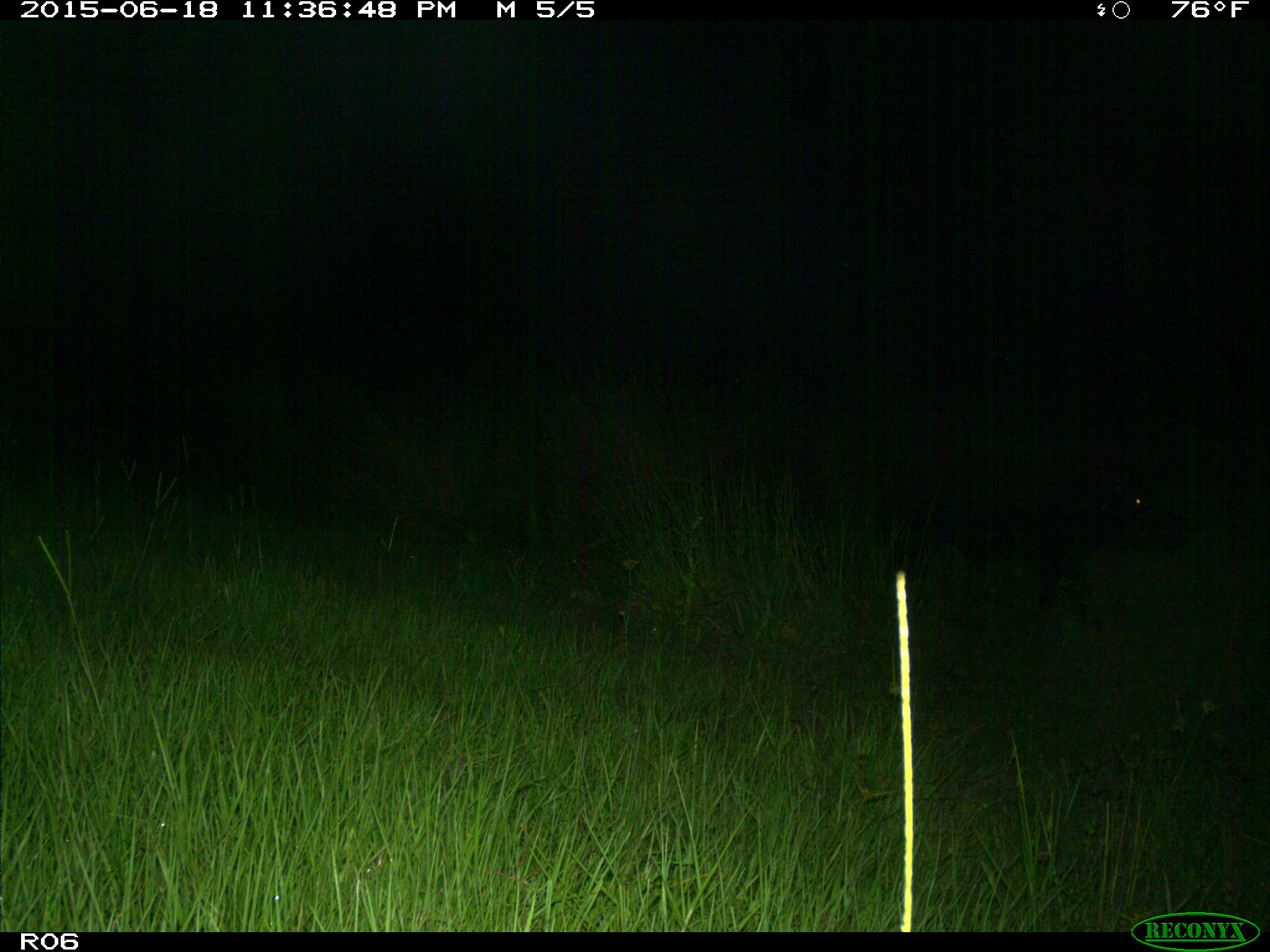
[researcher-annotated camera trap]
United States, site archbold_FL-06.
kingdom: Animalia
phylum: Chordata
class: Mammalia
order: Artiodactyla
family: Suidae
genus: Sus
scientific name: Sus scrofa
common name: wild boar